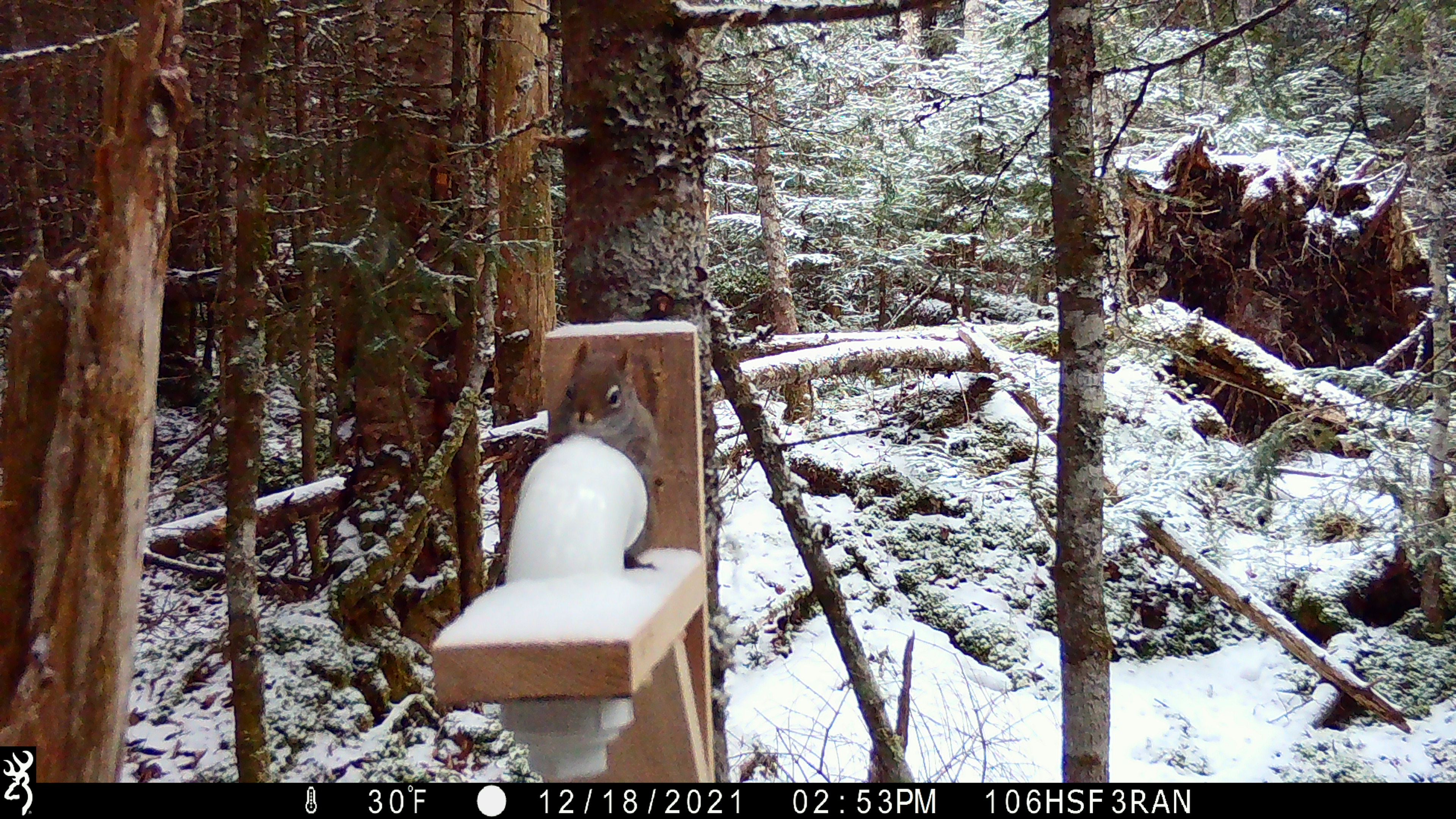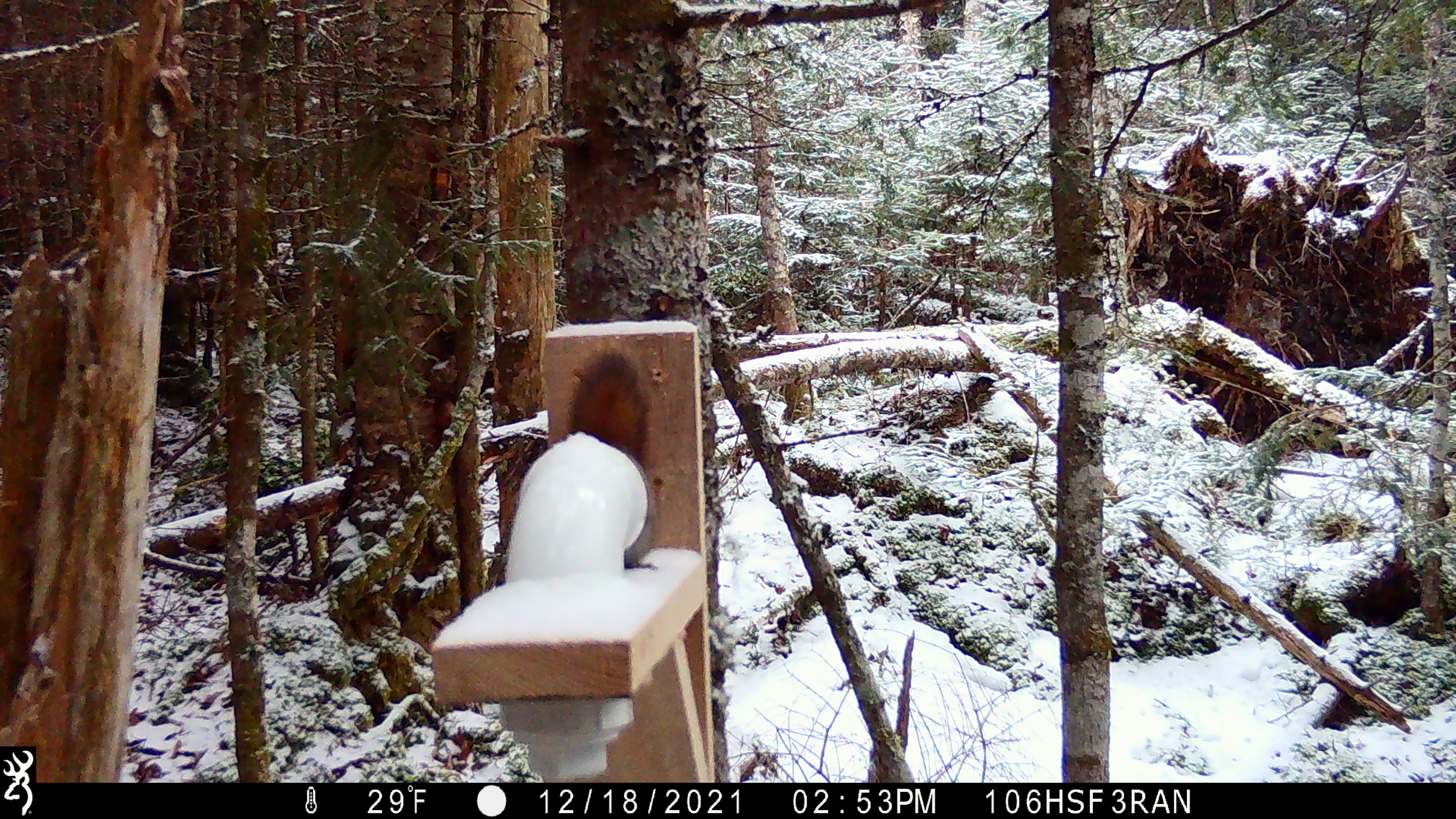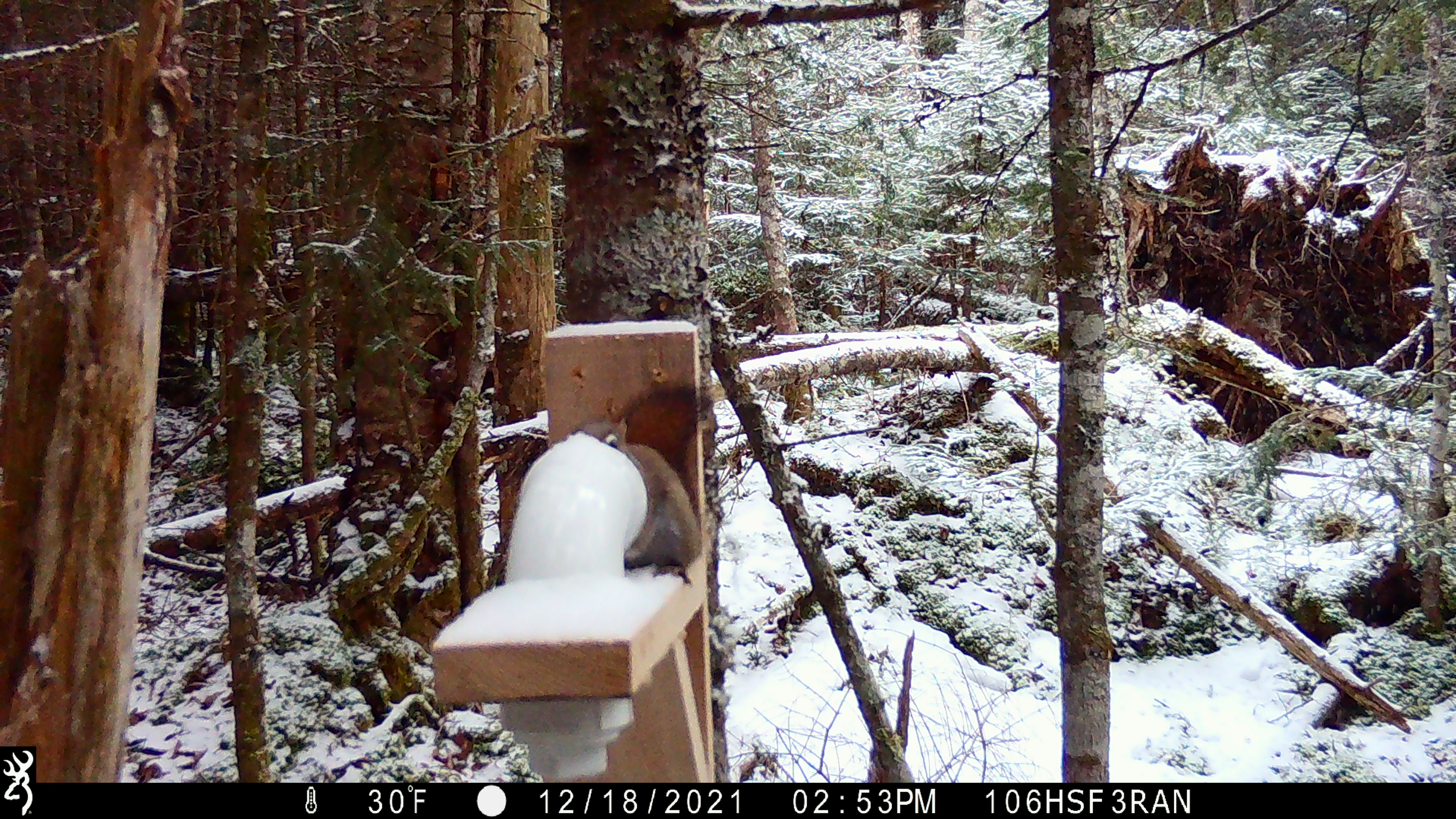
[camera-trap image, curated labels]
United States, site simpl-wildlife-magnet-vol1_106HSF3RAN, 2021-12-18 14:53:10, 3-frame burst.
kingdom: Animalia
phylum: Chordata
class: Mammalia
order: Rodentia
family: Sciuridae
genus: Tamiasciurus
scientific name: Tamiasciurus hudsonicus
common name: red squirrel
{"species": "red squirrel (Tamiasciurus hudsonicus)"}